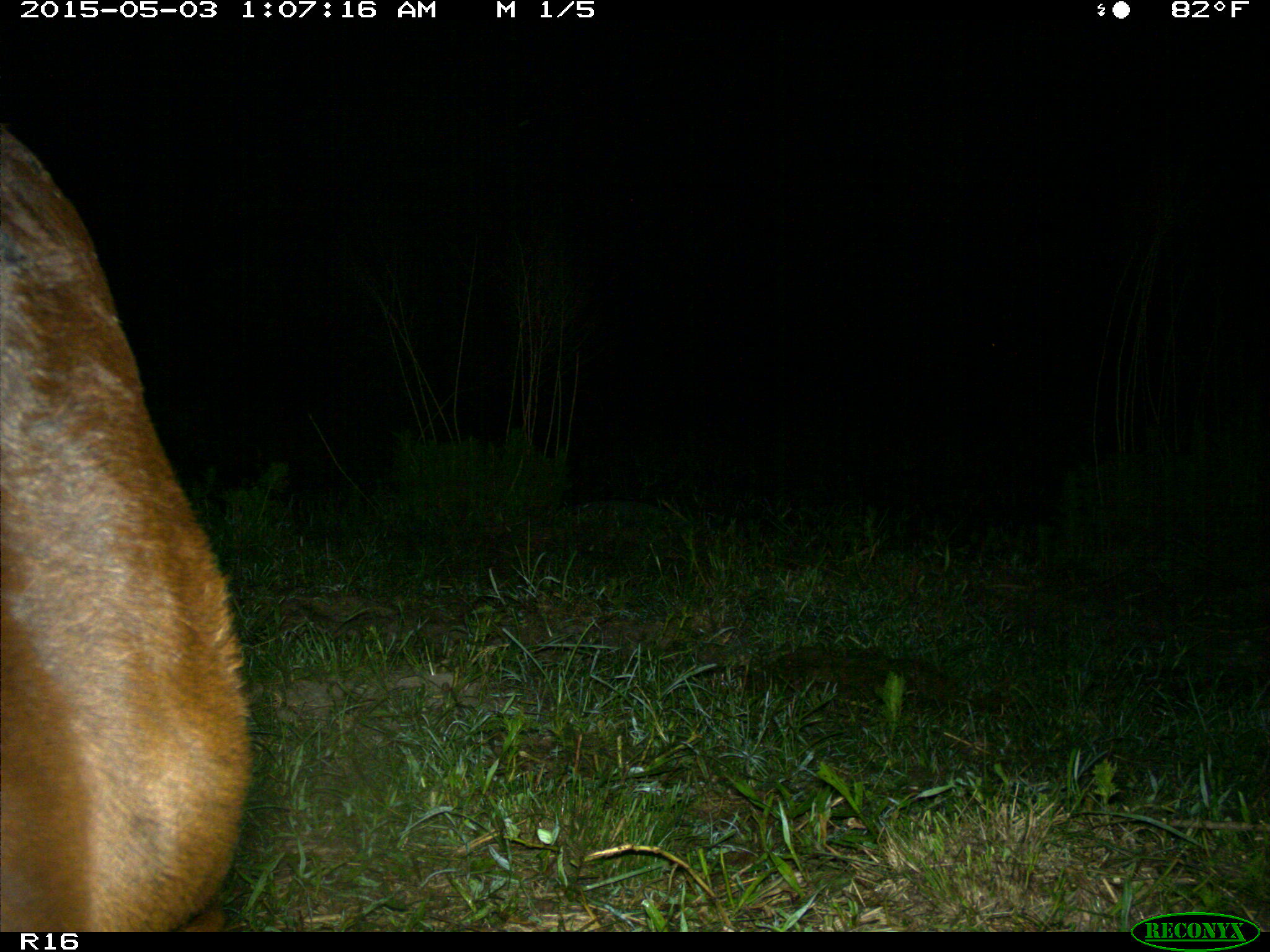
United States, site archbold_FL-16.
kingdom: Animalia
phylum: Chordata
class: Mammalia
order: Artiodactyla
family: Bovidae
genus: Bos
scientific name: Bos taurus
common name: domestic cow